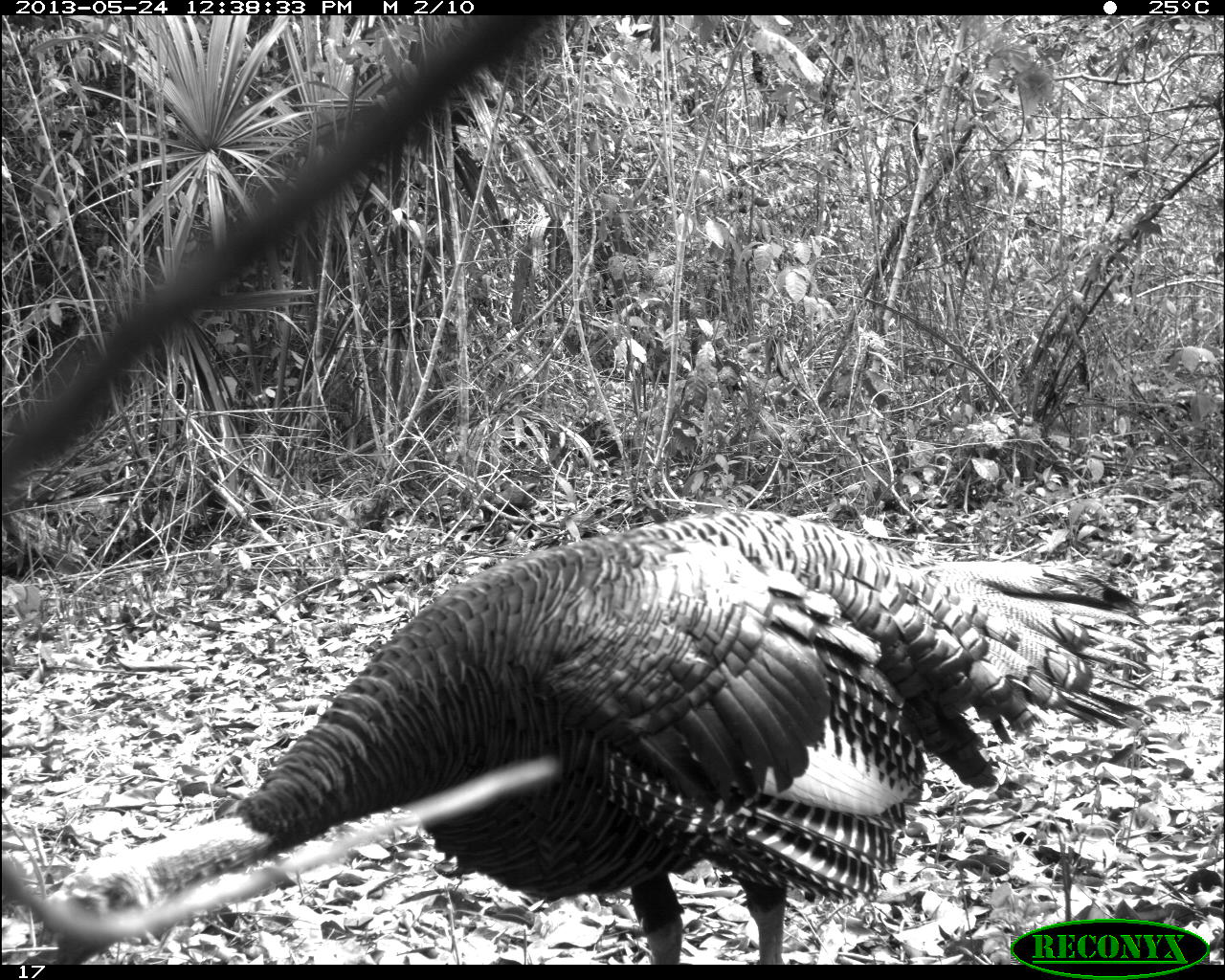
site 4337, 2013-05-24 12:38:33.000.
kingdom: Animalia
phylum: Chordata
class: Aves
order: Galliformes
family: Phasianidae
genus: Meleagris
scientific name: Meleagris ocellata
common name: ocellated turkey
Meleagris ocellata (ocellated turkey), count 1, sex male.